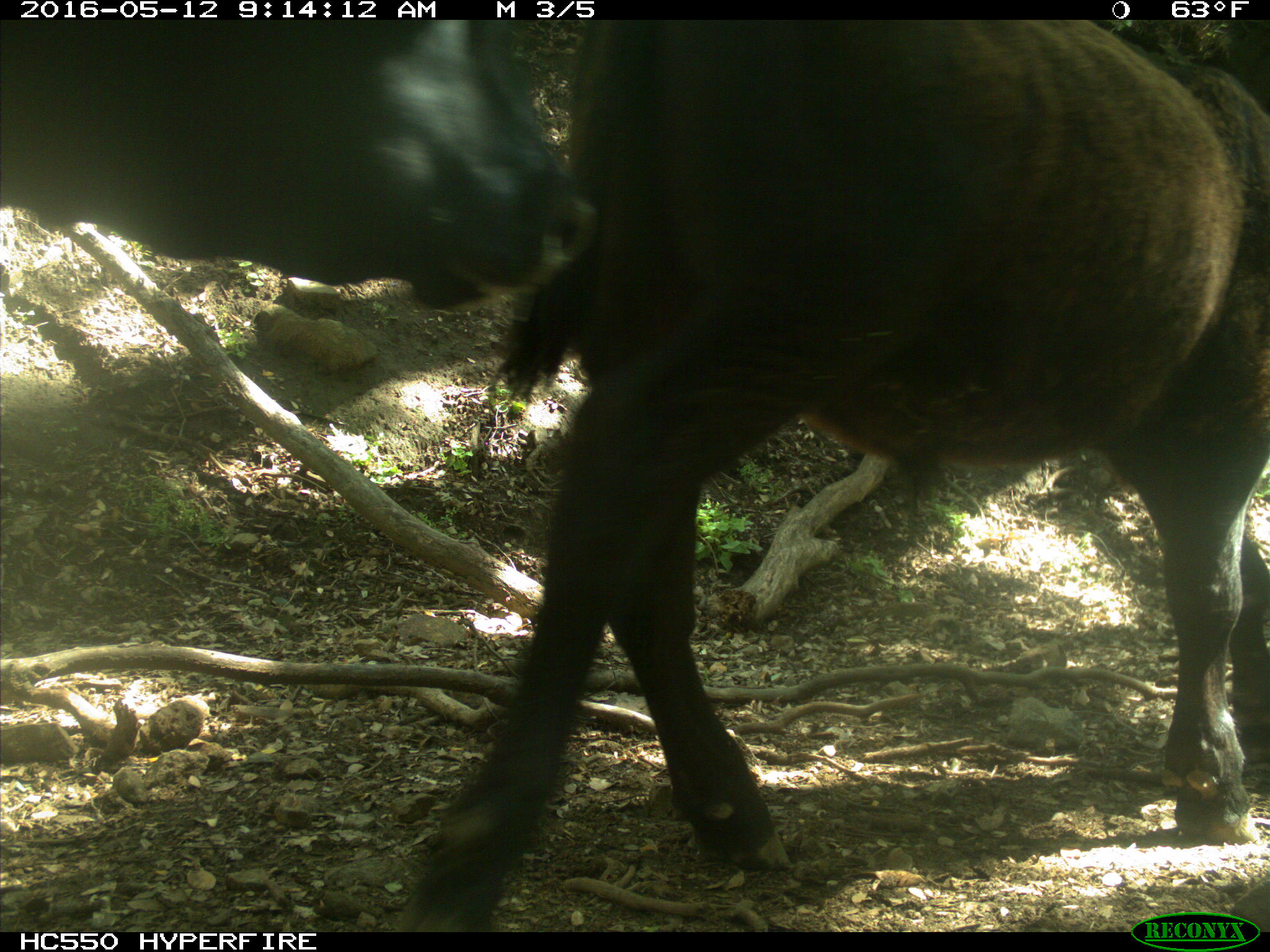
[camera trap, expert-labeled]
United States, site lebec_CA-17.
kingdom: Animalia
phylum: Chordata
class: Mammalia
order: Artiodactyla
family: Bovidae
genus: Bos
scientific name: Bos taurus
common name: domestic cow